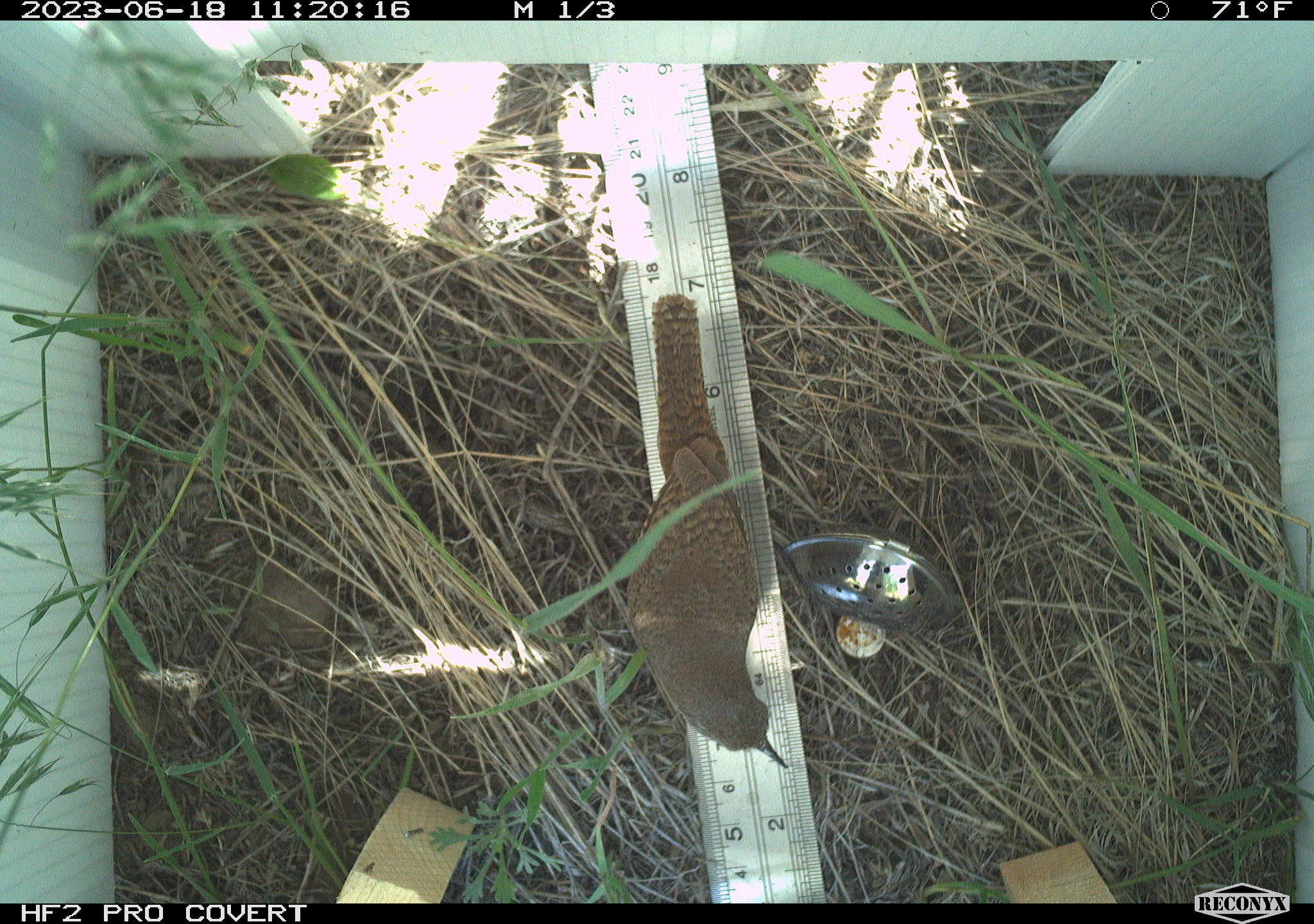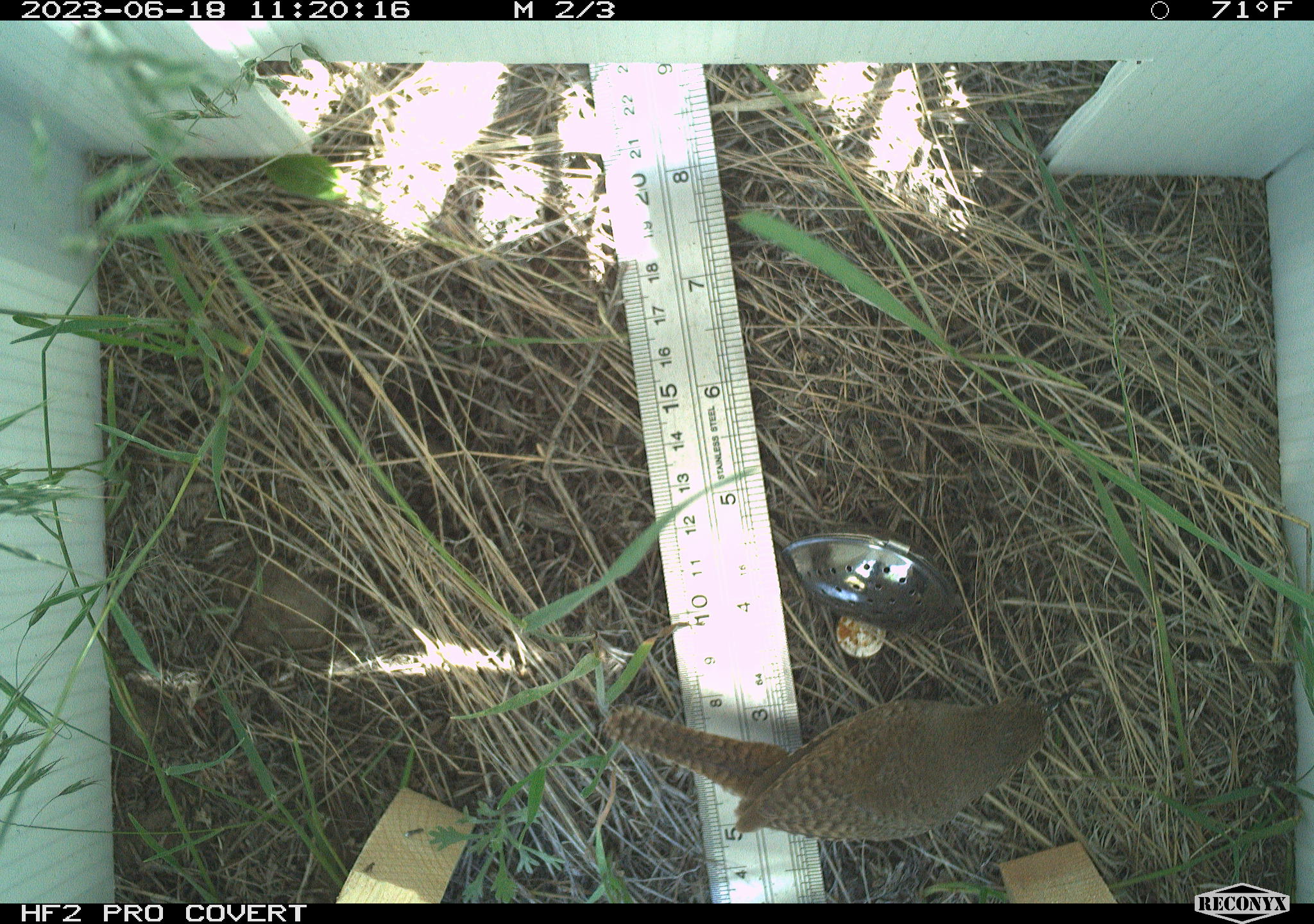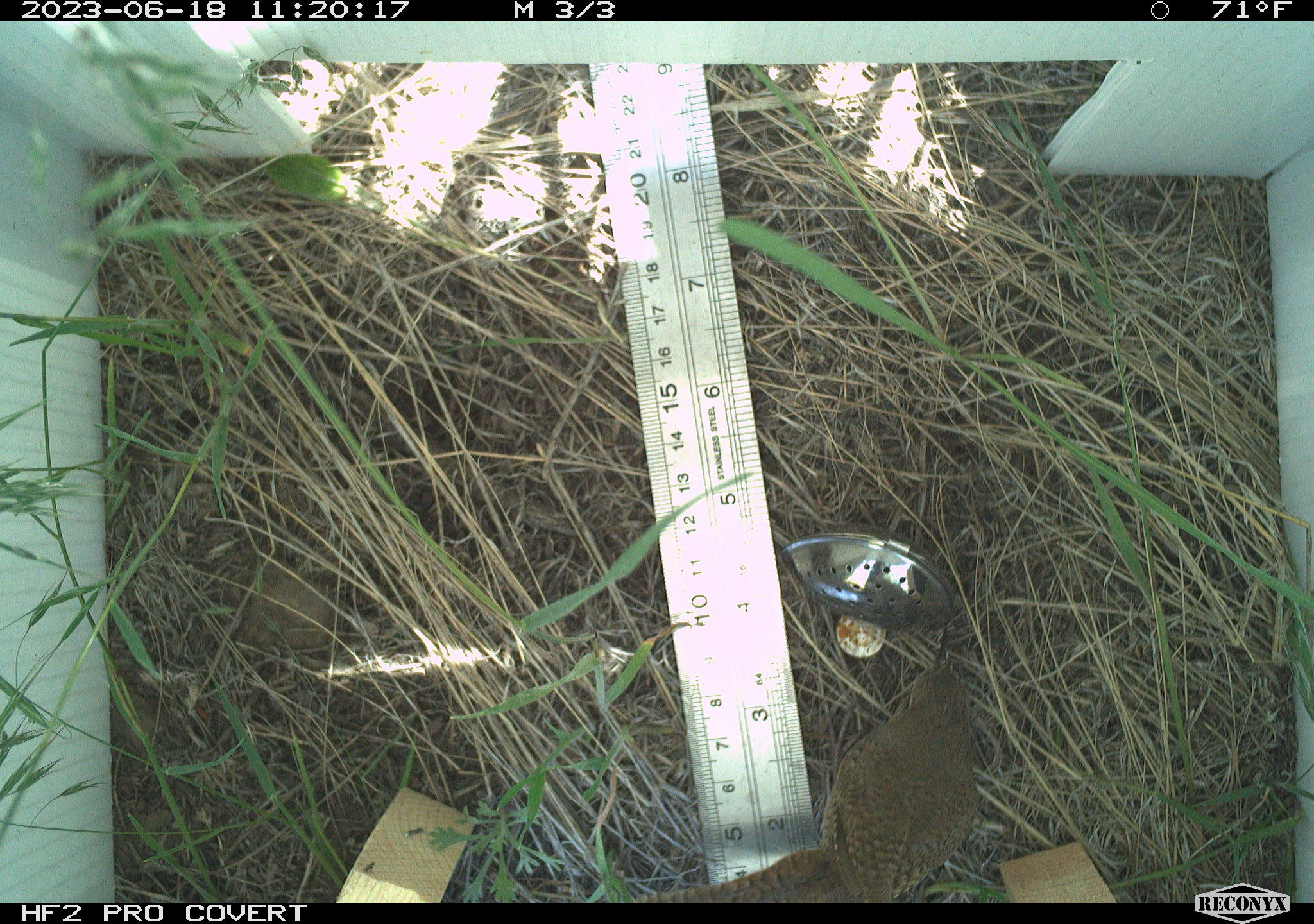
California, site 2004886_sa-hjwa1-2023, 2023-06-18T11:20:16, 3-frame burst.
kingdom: Animalia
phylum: Chordata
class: Aves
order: Passeriformes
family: Troglodytidae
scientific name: Troglodytidae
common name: wren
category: troglodytidae family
Troglodytidae family (wren) (Troglodytidae).